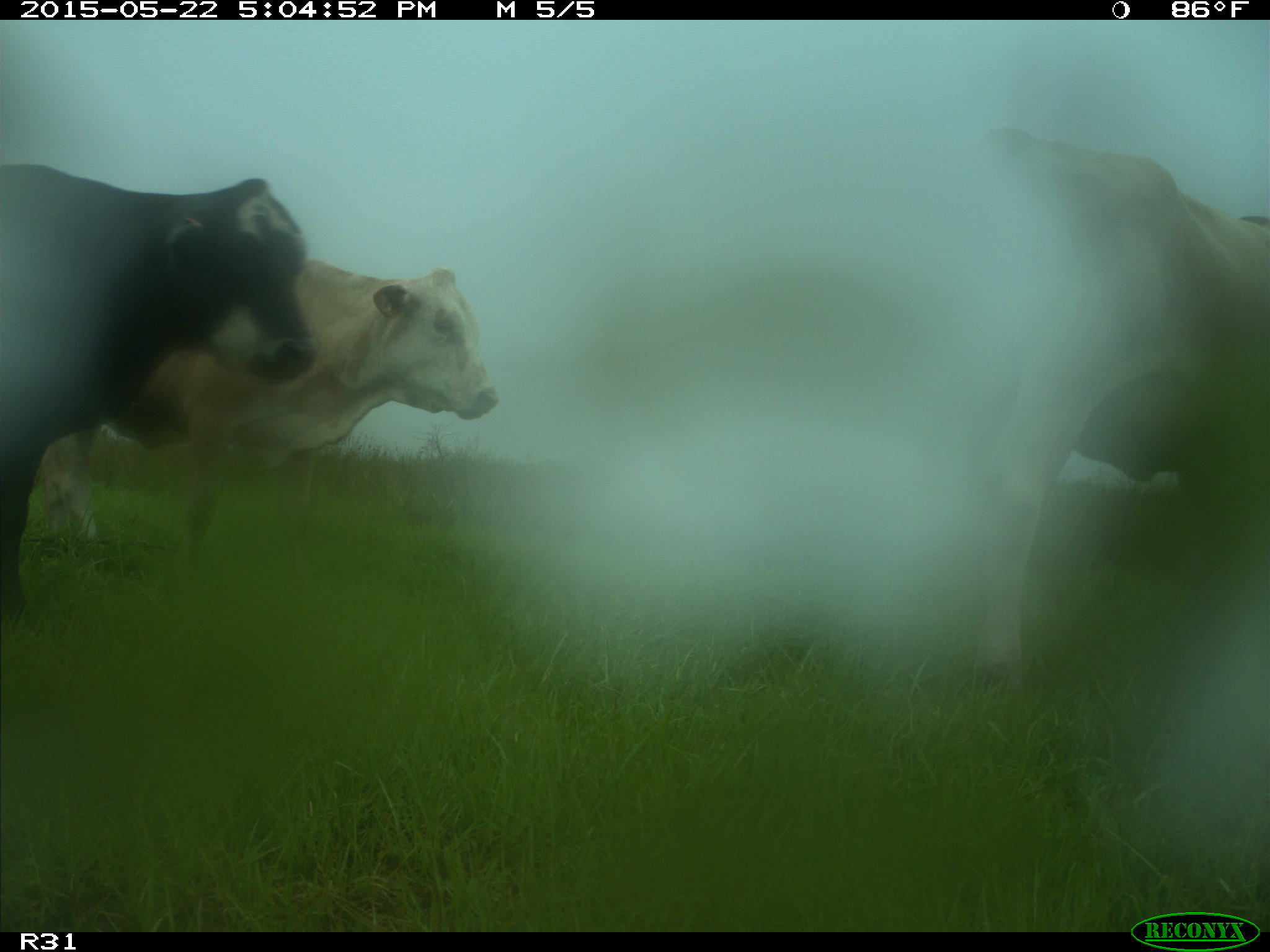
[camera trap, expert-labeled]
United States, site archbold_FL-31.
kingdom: Animalia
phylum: Chordata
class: Mammalia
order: Artiodactyla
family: Bovidae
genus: Bos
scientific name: Bos taurus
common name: domestic cow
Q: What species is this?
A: Bos taurus (domestic cow).